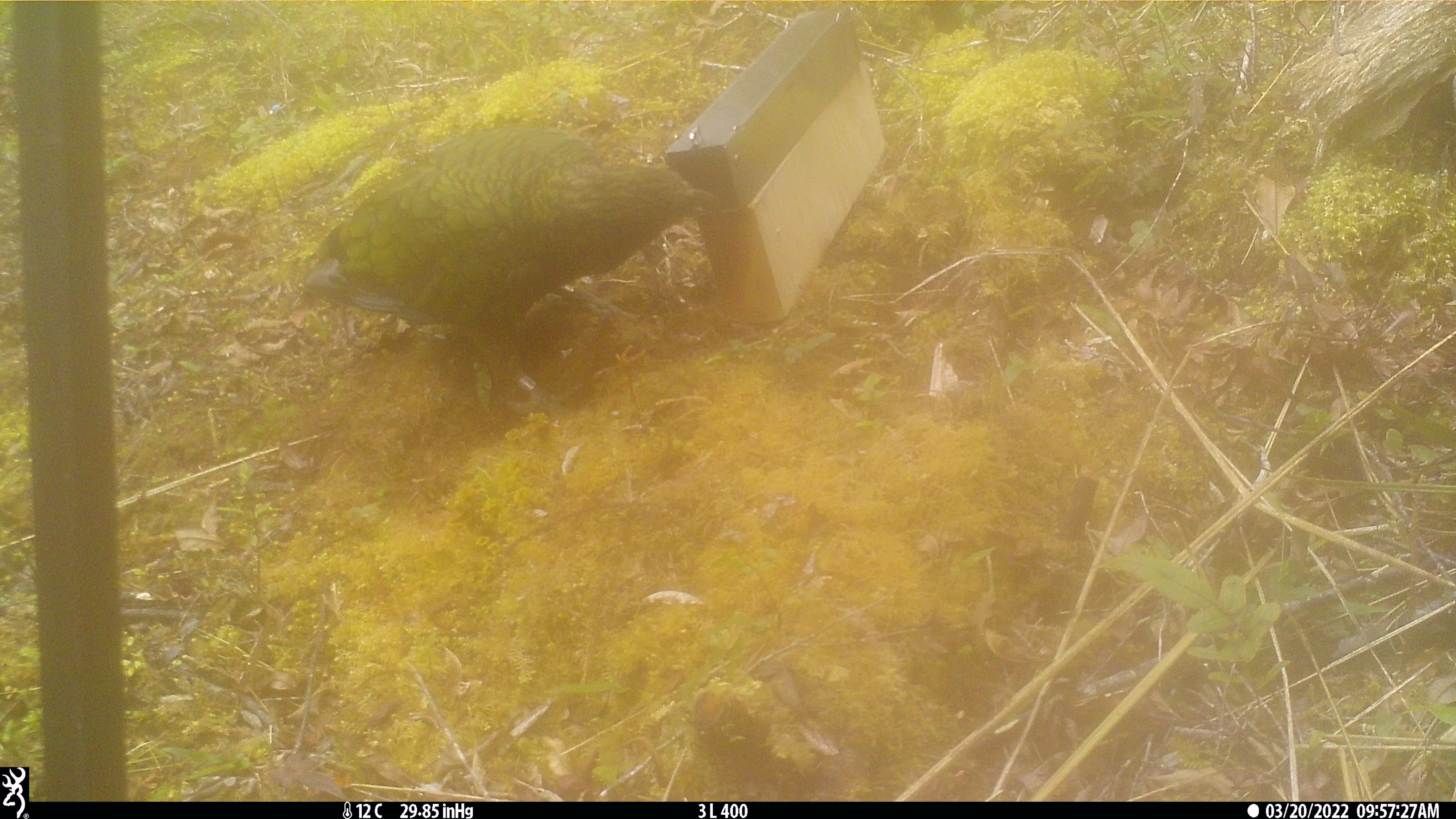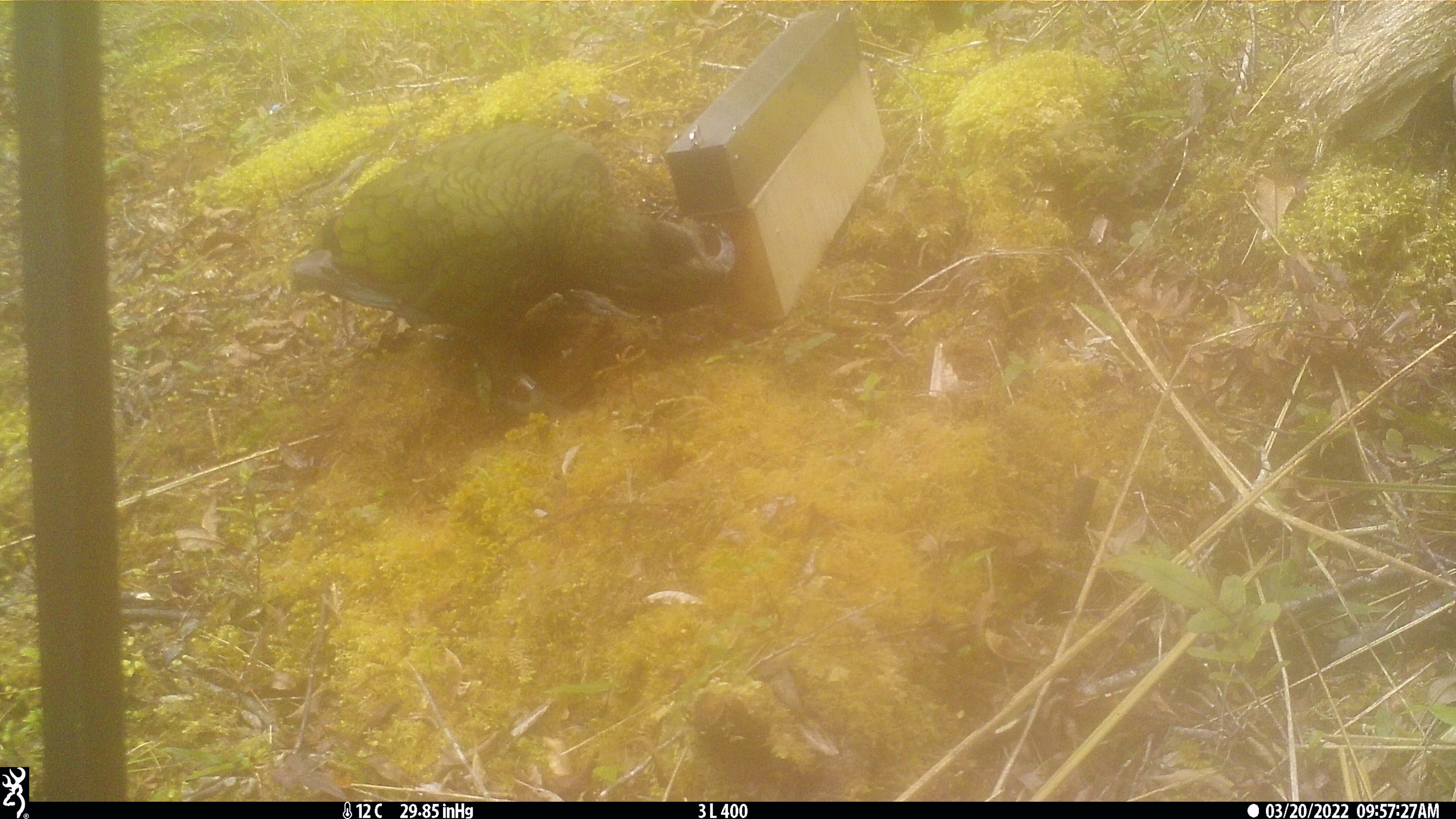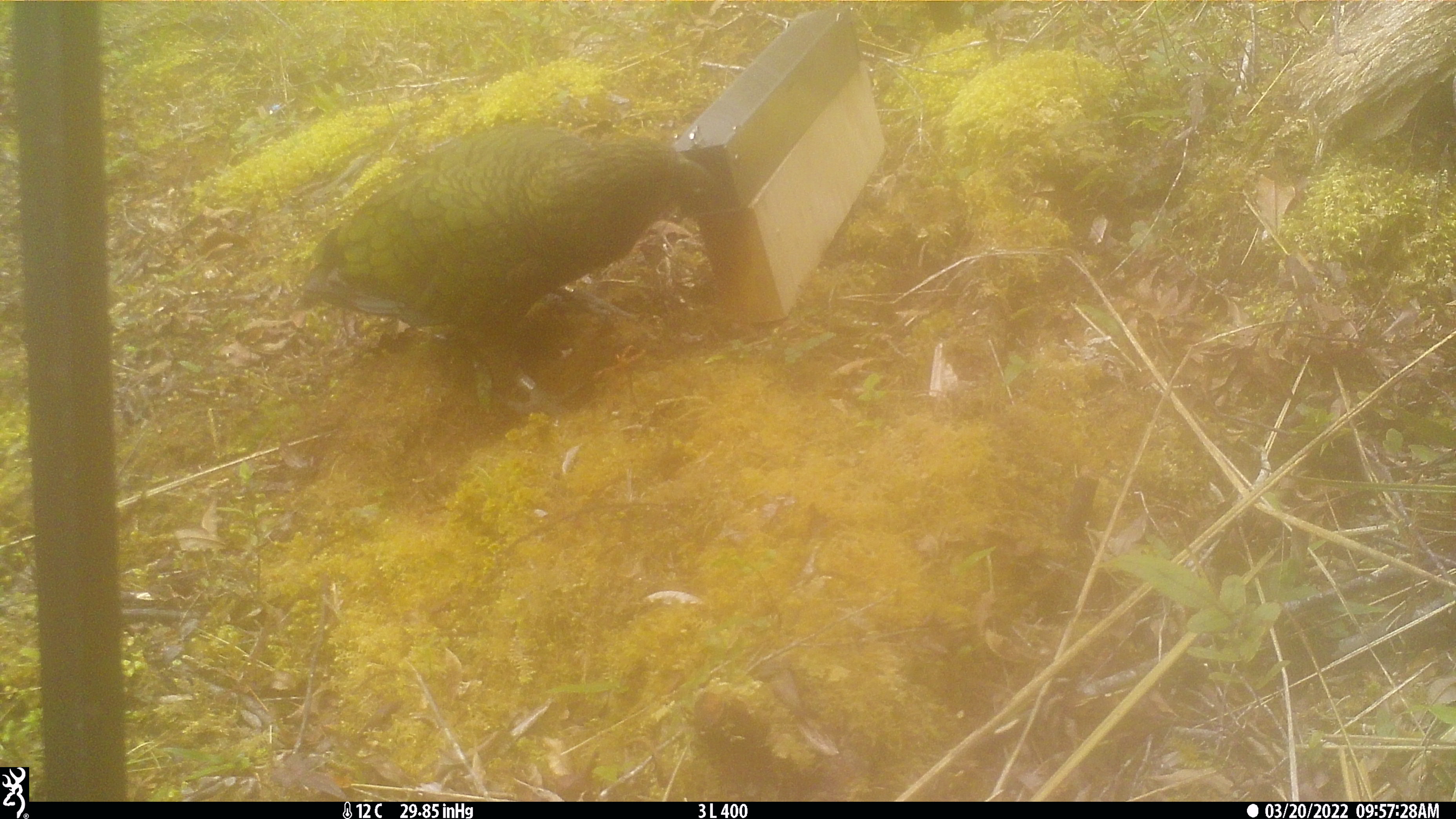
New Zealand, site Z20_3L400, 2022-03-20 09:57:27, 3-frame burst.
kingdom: Animalia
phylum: Chordata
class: Aves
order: Psittaciformes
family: Strigopidae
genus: Nestor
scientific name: Nestor notabilis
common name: kea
Kea (Nestor notabilis).